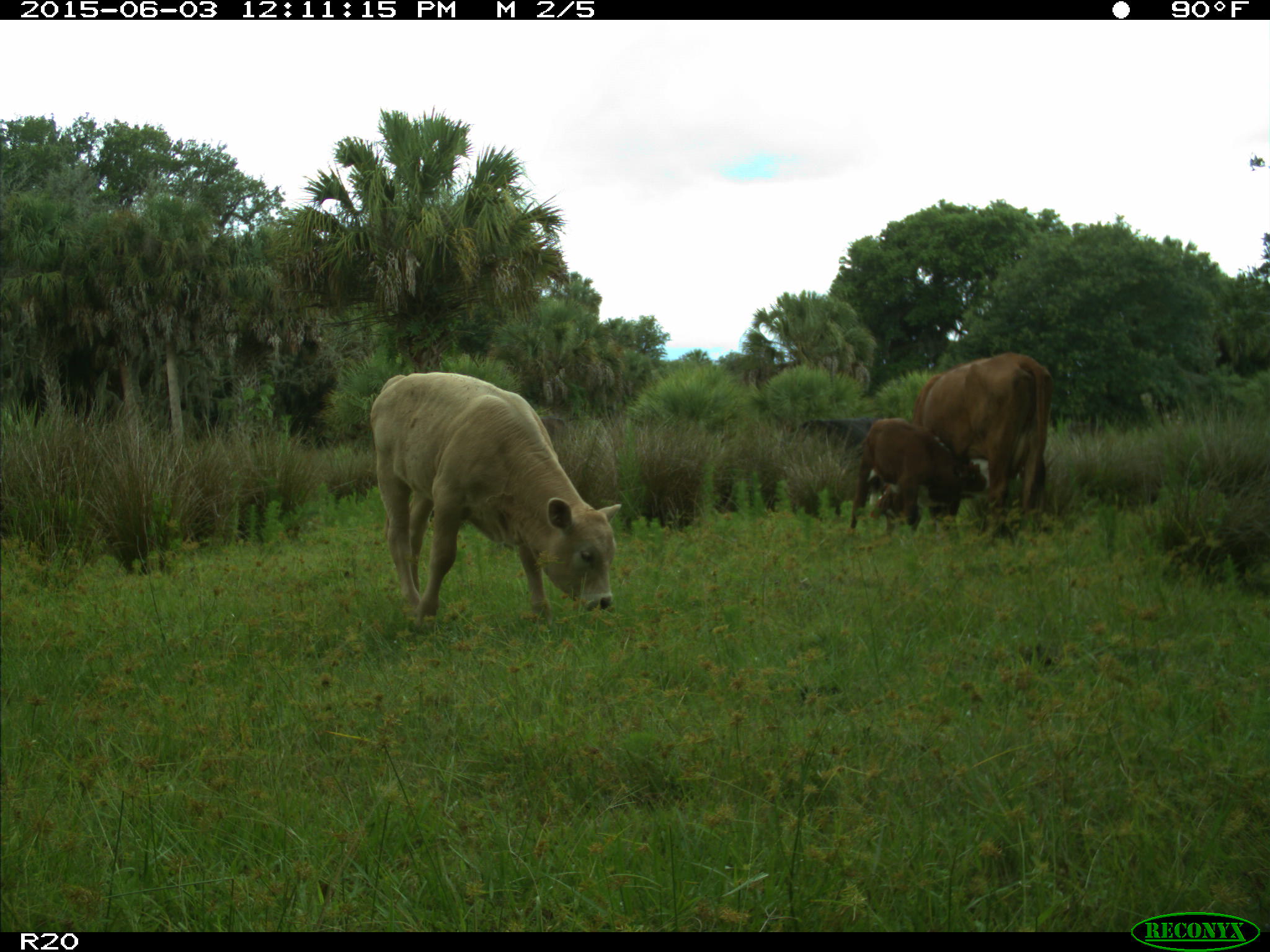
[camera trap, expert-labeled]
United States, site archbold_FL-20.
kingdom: Animalia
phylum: Chordata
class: Mammalia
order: Artiodactyla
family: Bovidae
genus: Bos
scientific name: Bos taurus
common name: domestic cow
Bos taurus (domestic cow).